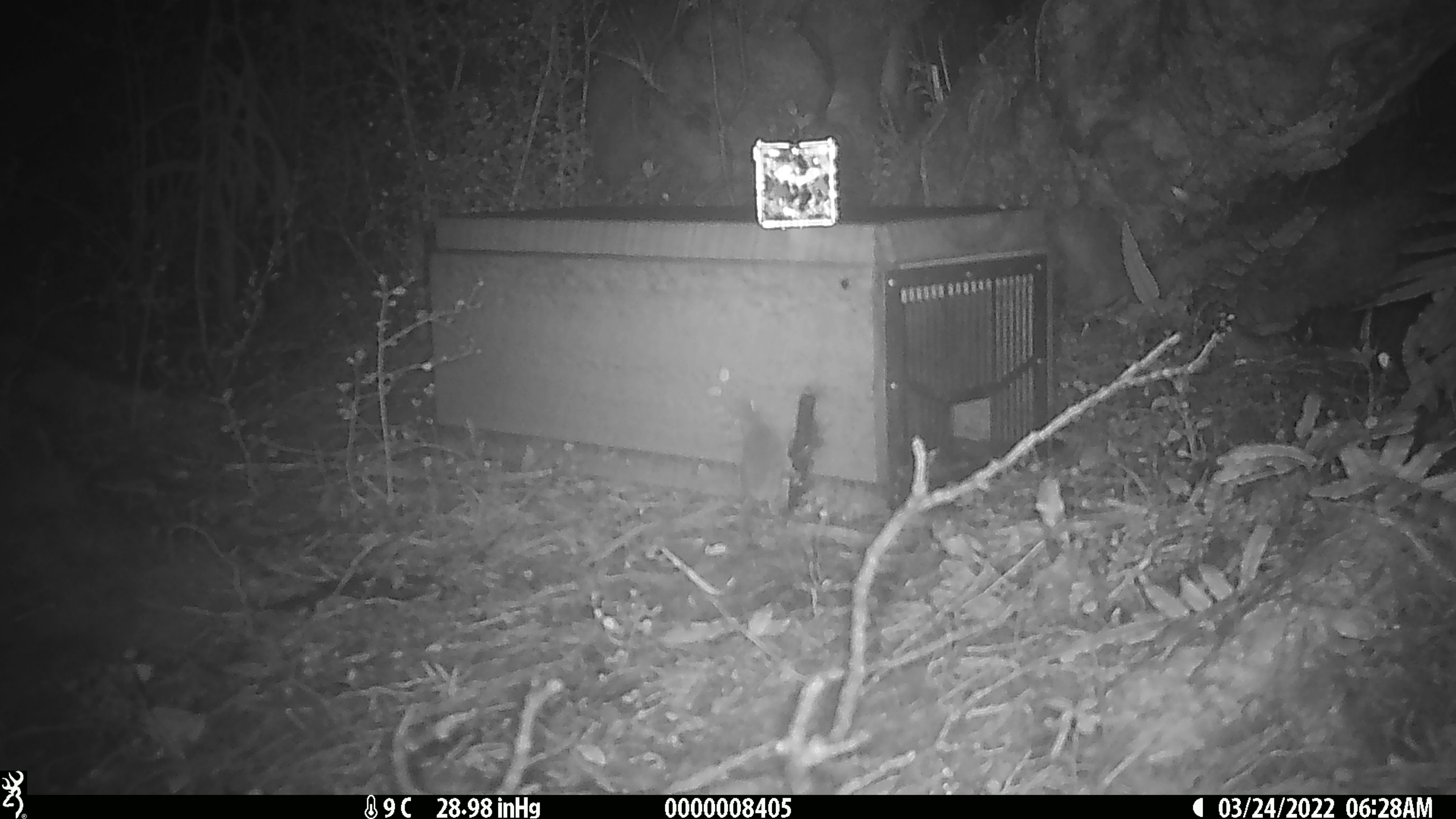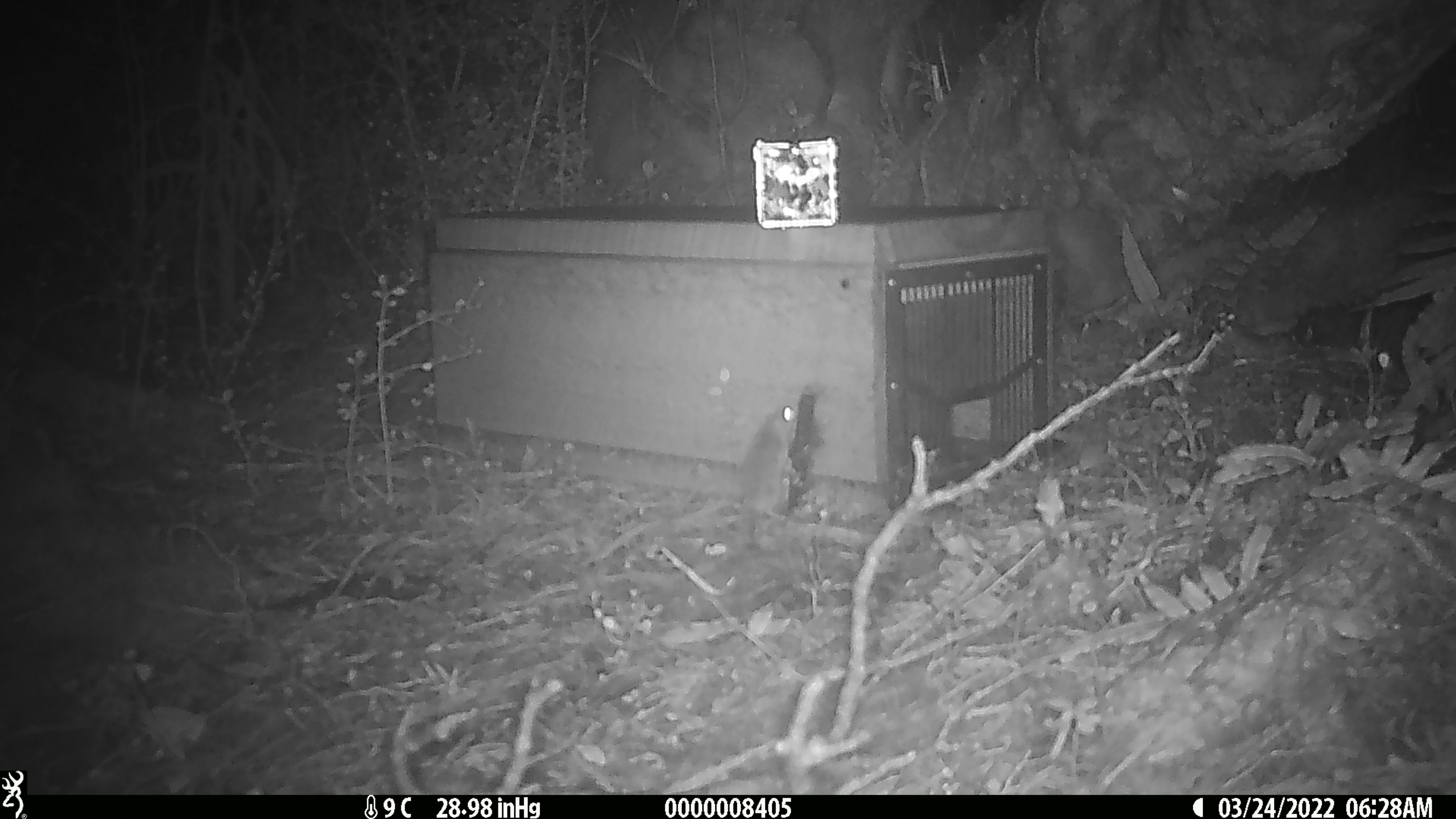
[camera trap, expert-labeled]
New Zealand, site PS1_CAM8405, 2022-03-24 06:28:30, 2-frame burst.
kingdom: Animalia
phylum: Chordata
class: Mammalia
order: Rodentia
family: Muridae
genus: Mus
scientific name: Mus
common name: mouse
Mouse (Mus).